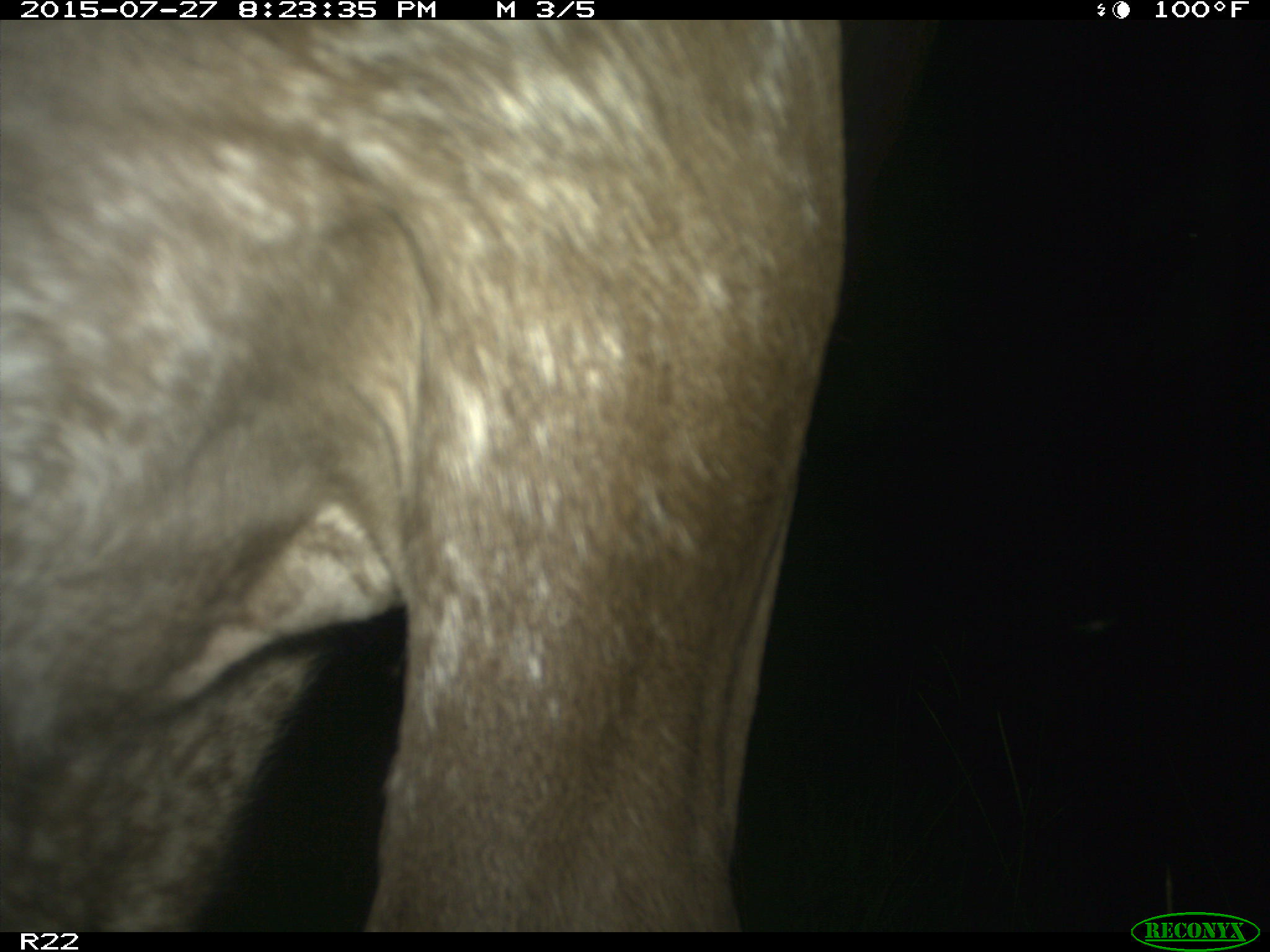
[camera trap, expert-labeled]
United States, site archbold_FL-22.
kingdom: Animalia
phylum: Chordata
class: Mammalia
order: Artiodactyla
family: Bovidae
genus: Bos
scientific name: Bos taurus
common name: domestic cow